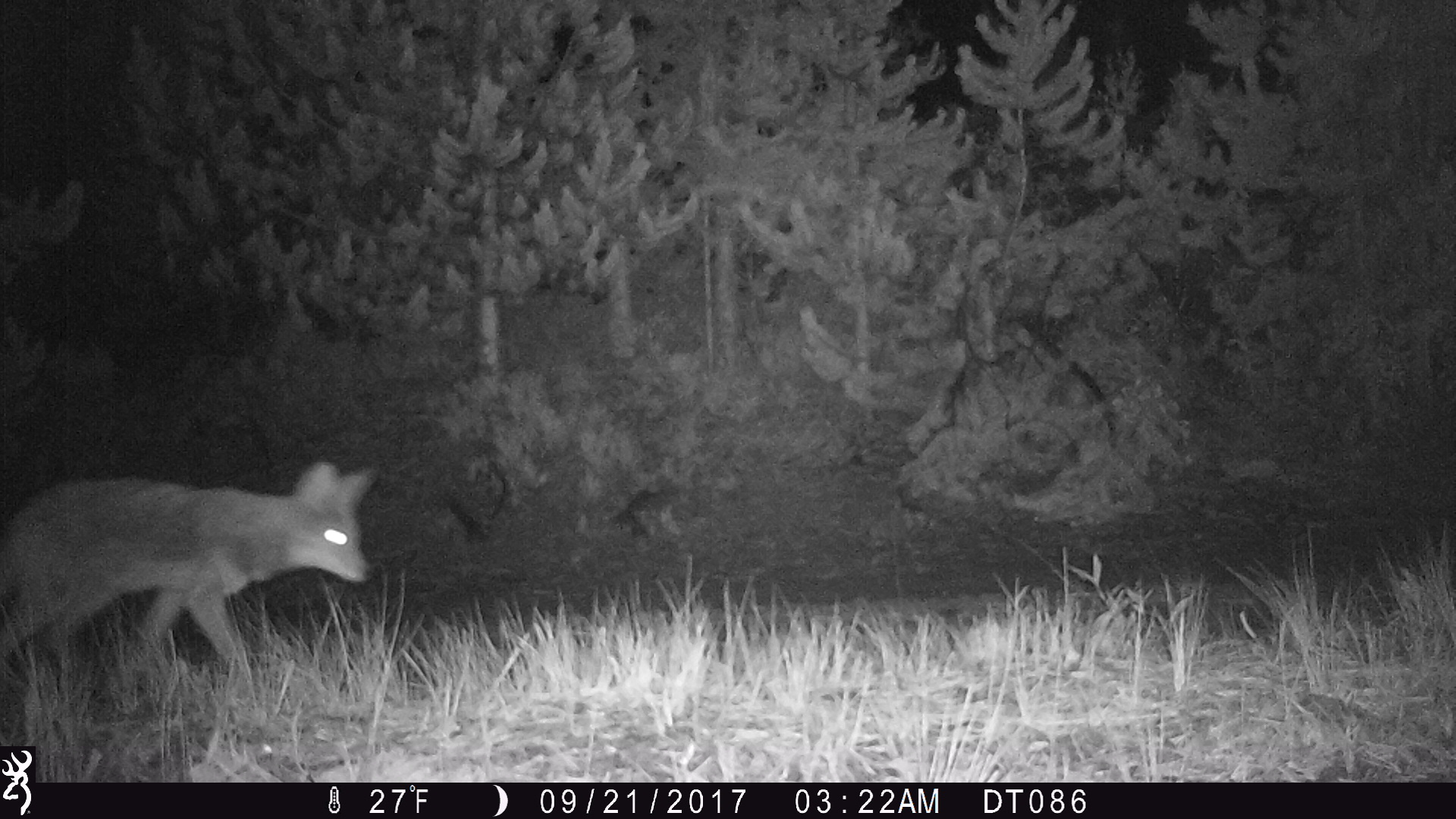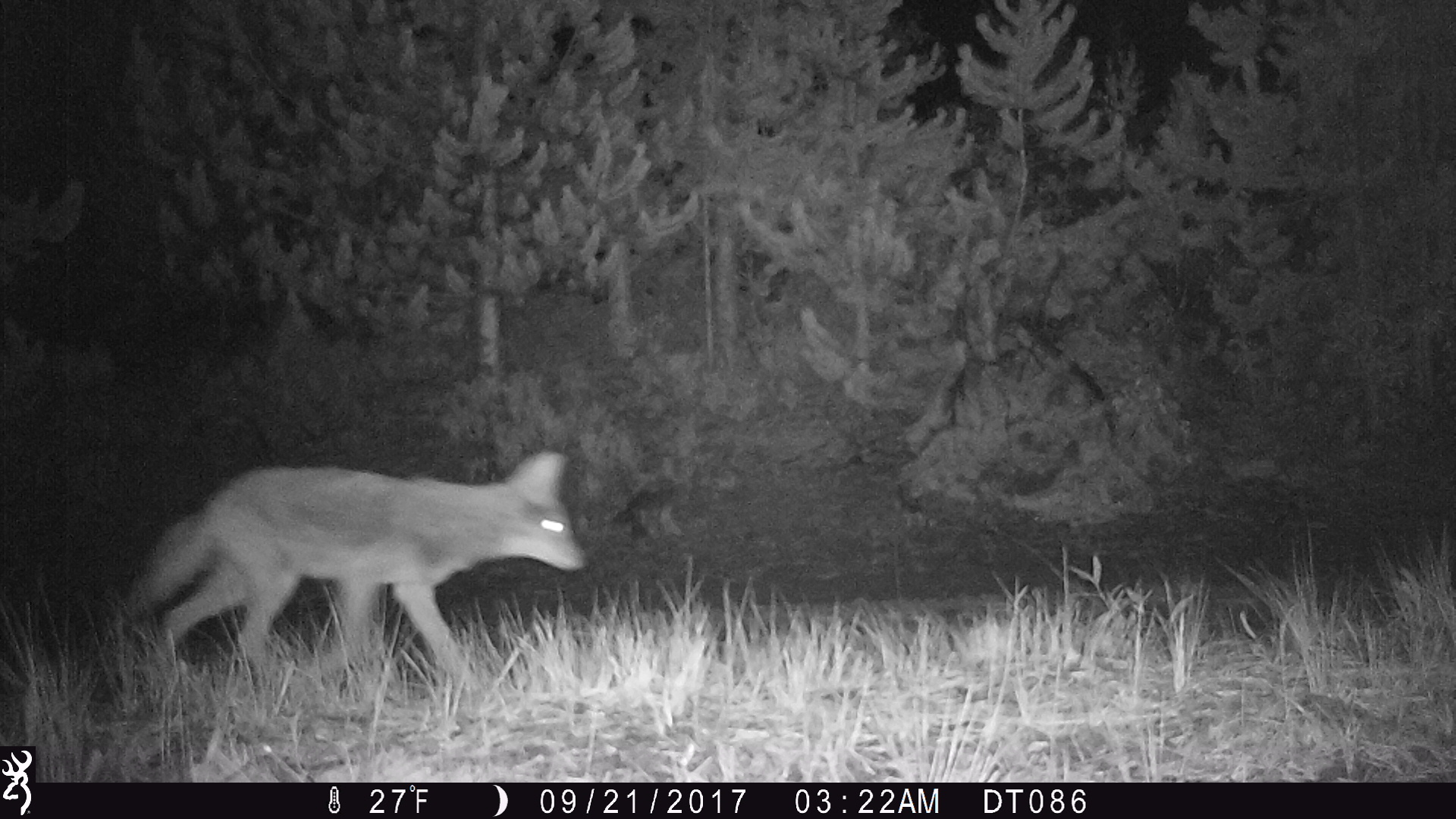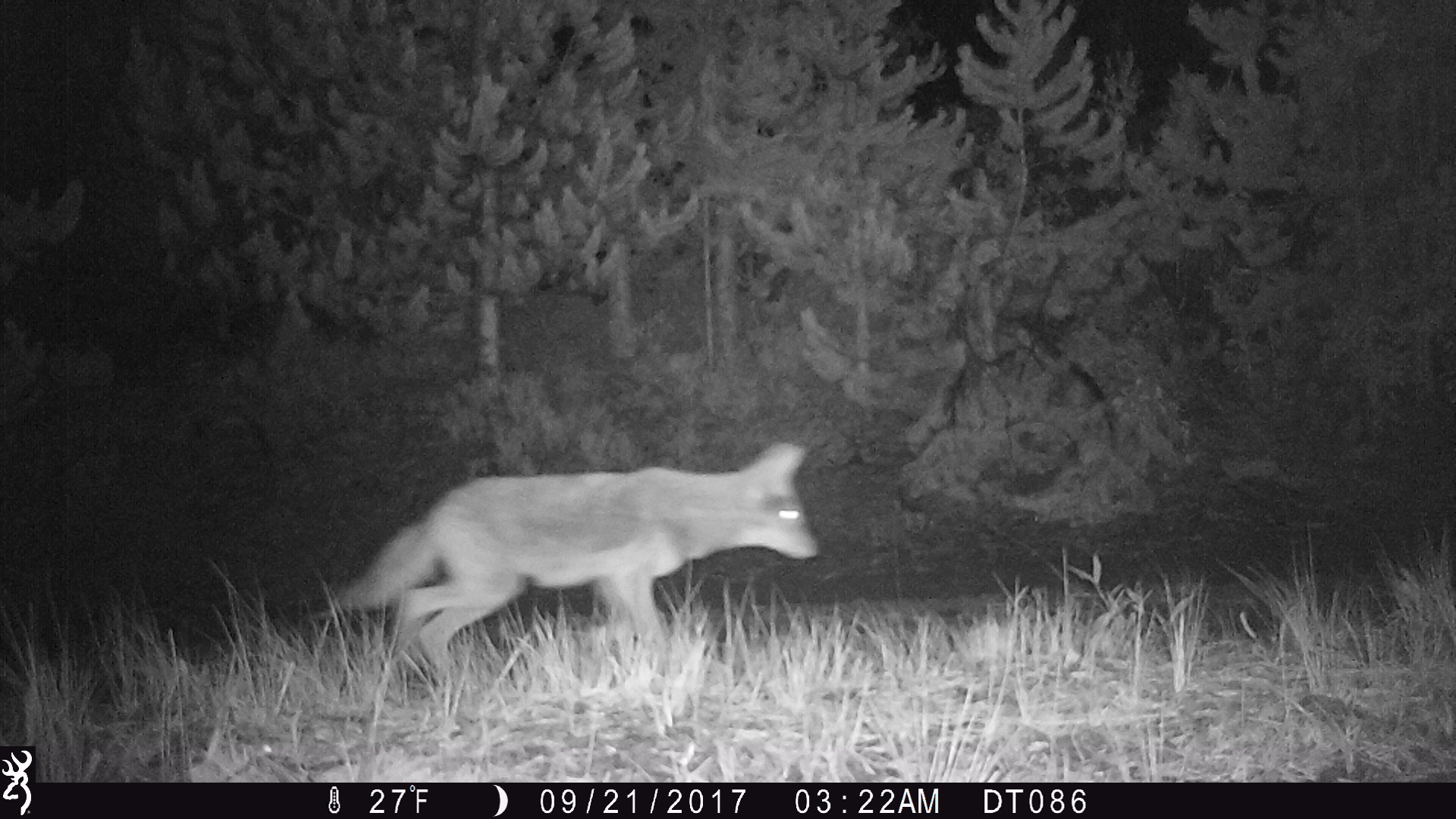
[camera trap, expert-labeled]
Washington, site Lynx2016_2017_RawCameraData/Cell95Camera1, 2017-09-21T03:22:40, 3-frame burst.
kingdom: Animalia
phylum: Chordata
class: Mammalia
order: Carnivora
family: Canidae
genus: Canis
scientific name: Canis latrans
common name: coyote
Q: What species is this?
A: Canis latrans (coyote).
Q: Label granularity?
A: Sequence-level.